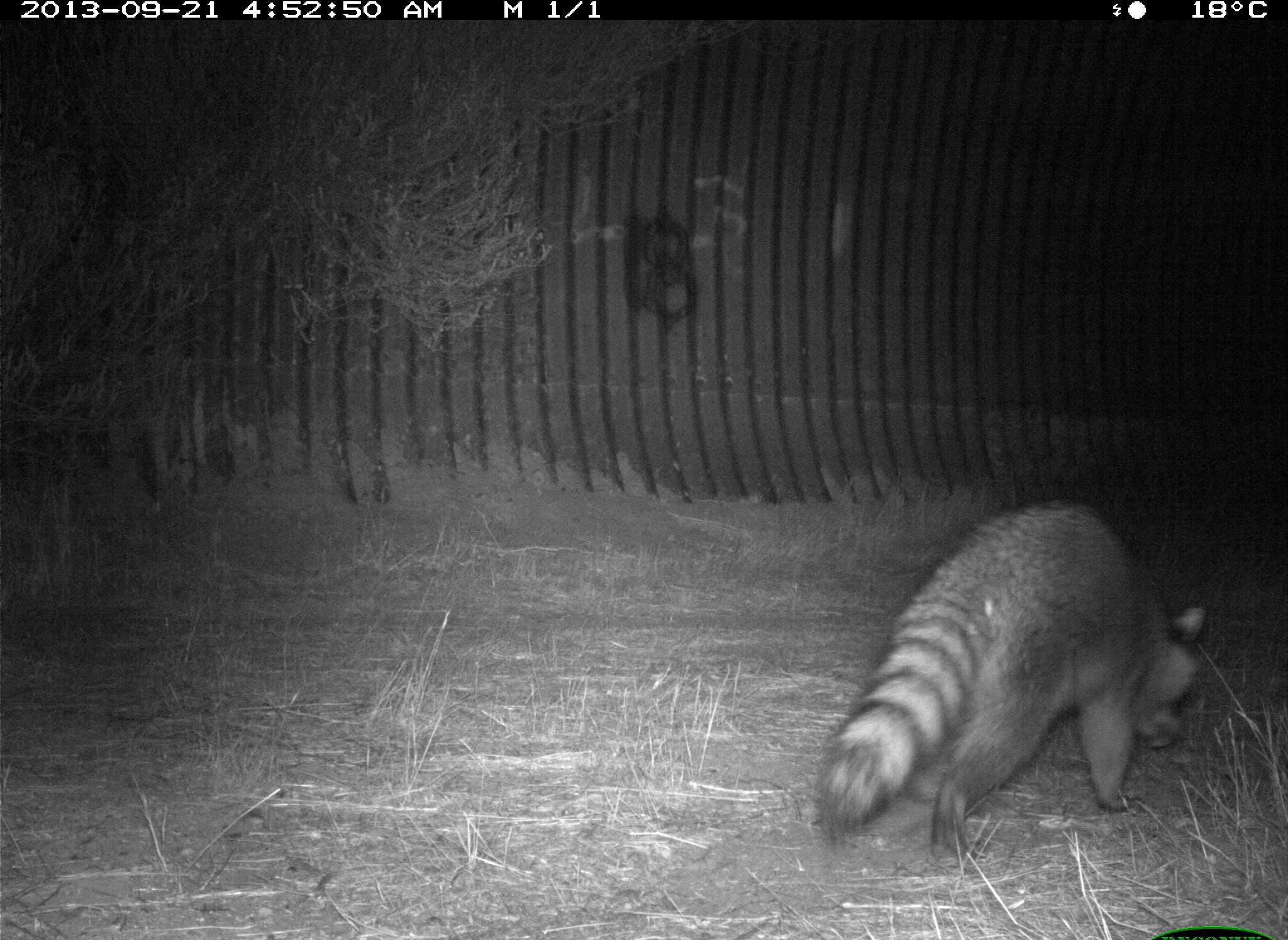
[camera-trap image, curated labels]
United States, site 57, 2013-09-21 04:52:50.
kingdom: Animalia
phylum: Chordata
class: Mammalia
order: Carnivora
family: Procyonidae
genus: Procyon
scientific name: Procyon lotor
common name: raccoon